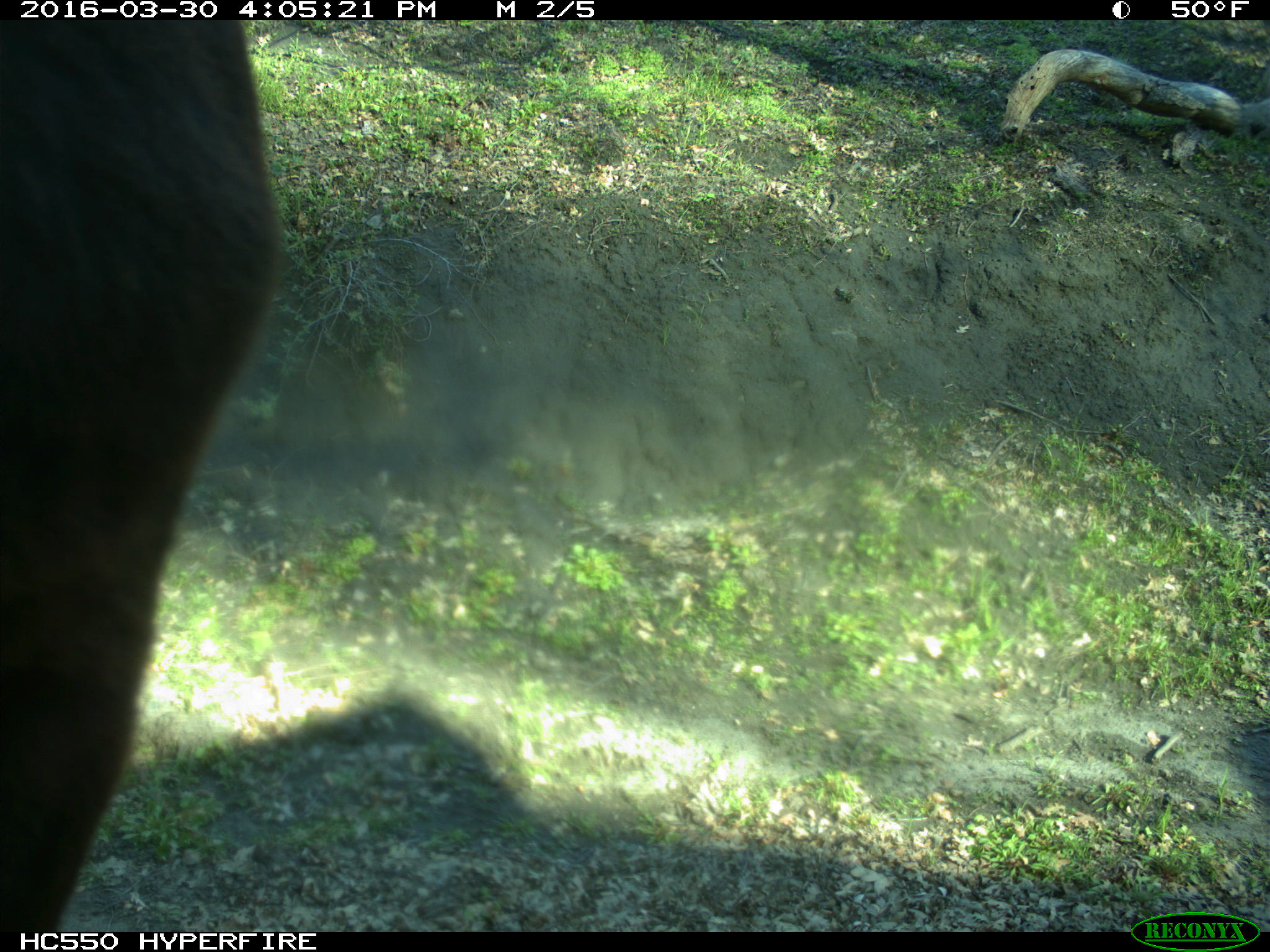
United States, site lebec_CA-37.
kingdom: Animalia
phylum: Chordata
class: Mammalia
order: Artiodactyla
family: Bovidae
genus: Bos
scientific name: Bos taurus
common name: domestic cow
Bos taurus (domestic cow).